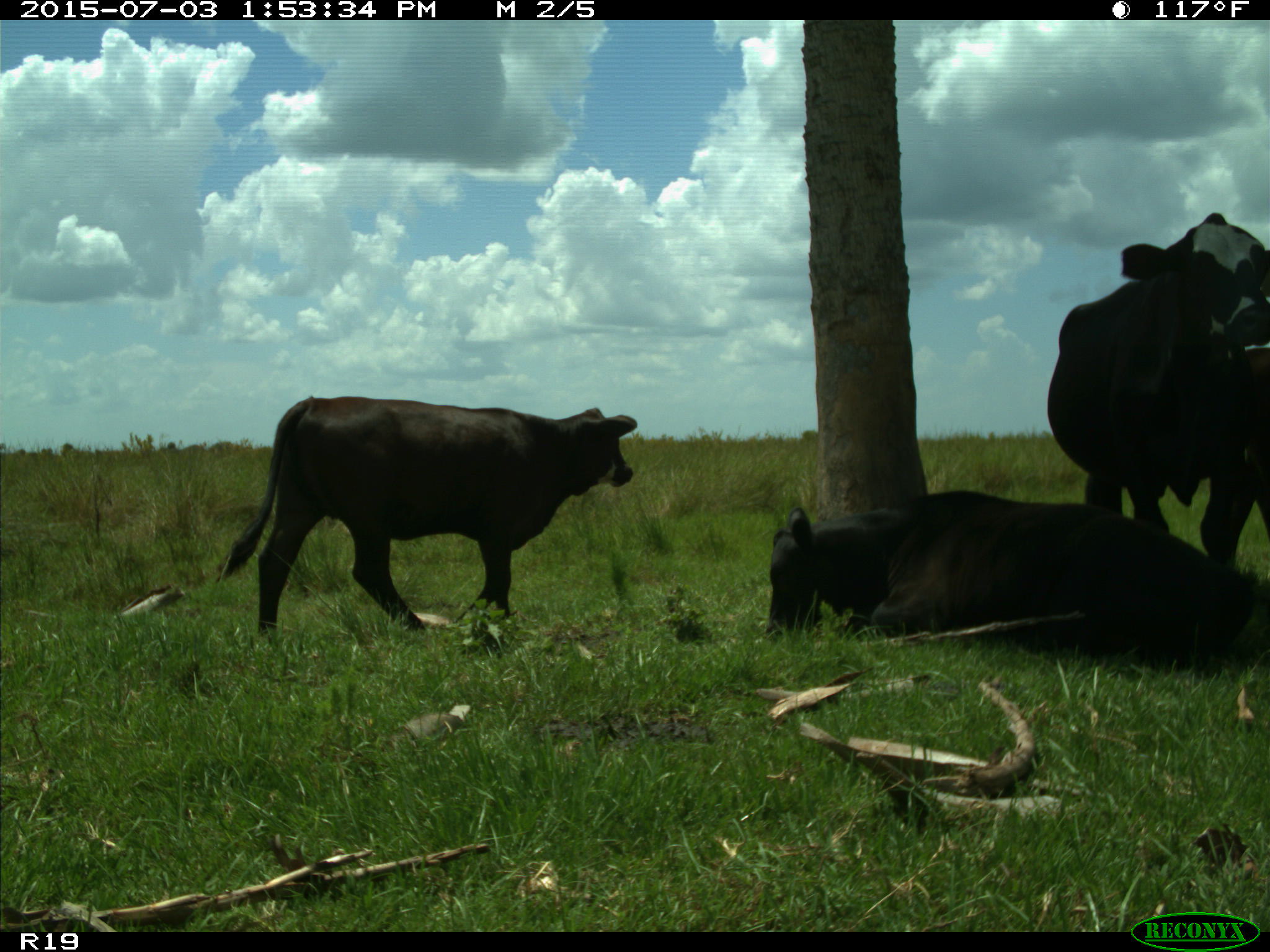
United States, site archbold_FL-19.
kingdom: Animalia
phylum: Chordata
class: Mammalia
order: Artiodactyla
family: Bovidae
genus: Bos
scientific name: Bos taurus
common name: domestic cow